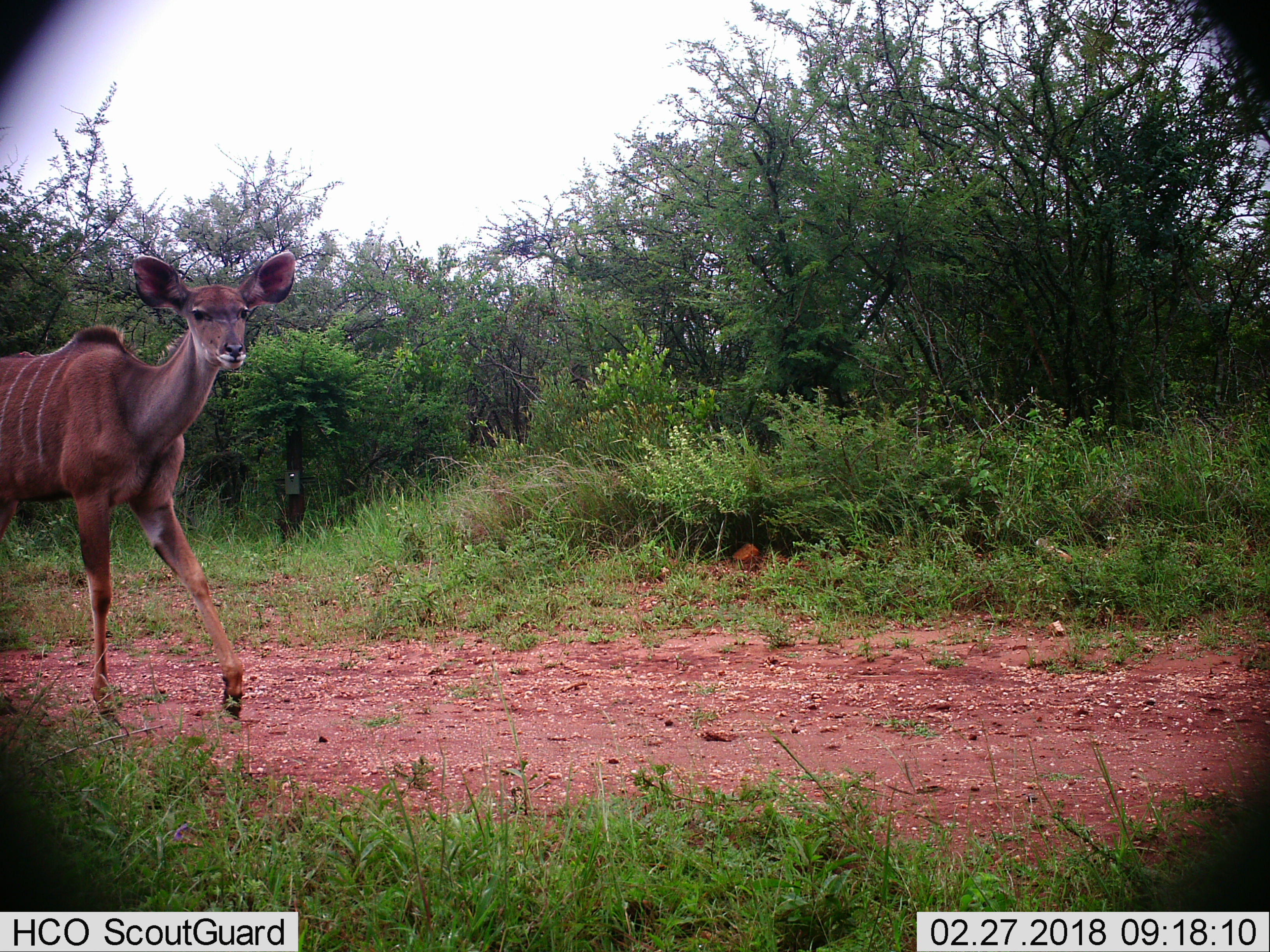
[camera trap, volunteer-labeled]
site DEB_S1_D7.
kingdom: Animalia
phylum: Chordata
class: Mammalia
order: Artiodactyla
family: Bovidae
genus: Tragelaphus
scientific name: Tragelaphus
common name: kudu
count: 1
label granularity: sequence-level